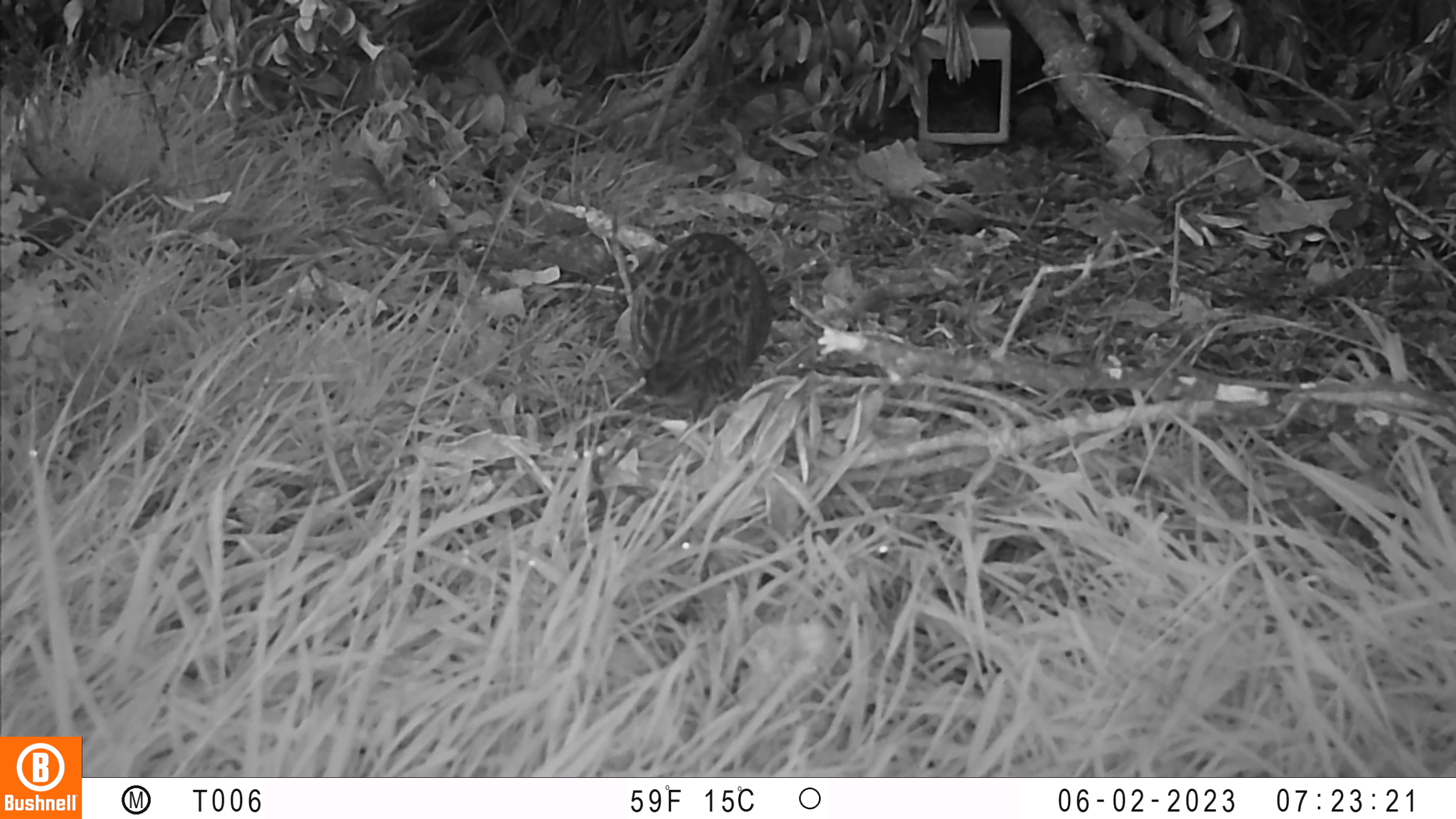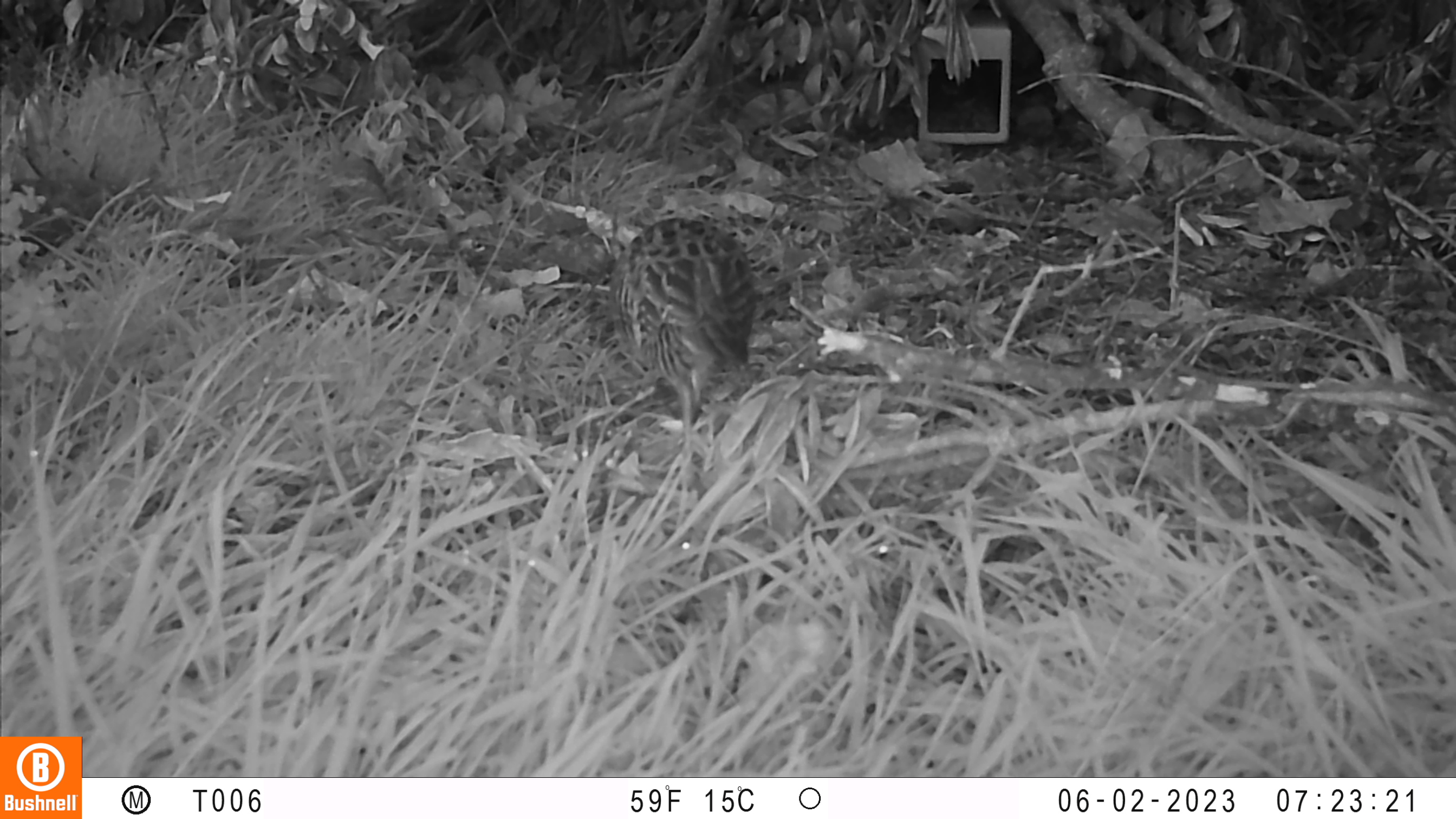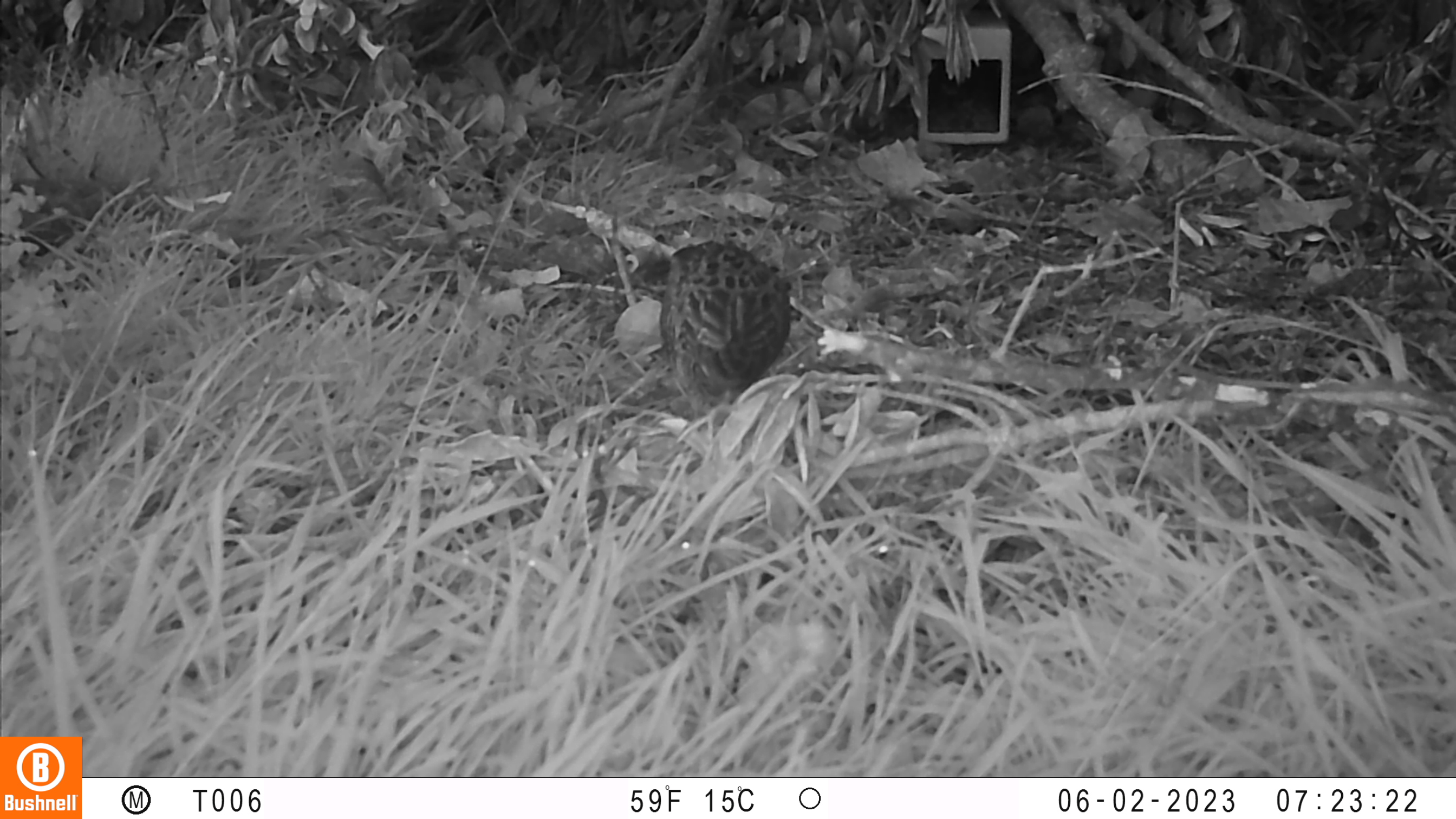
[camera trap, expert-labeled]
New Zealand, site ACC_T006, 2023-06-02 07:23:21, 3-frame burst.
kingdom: Animalia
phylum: Chordata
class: Aves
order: Gruiformes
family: Rallidae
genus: Gallirallus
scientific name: Gallirallus philippensis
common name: buff-banded rail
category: banded rail